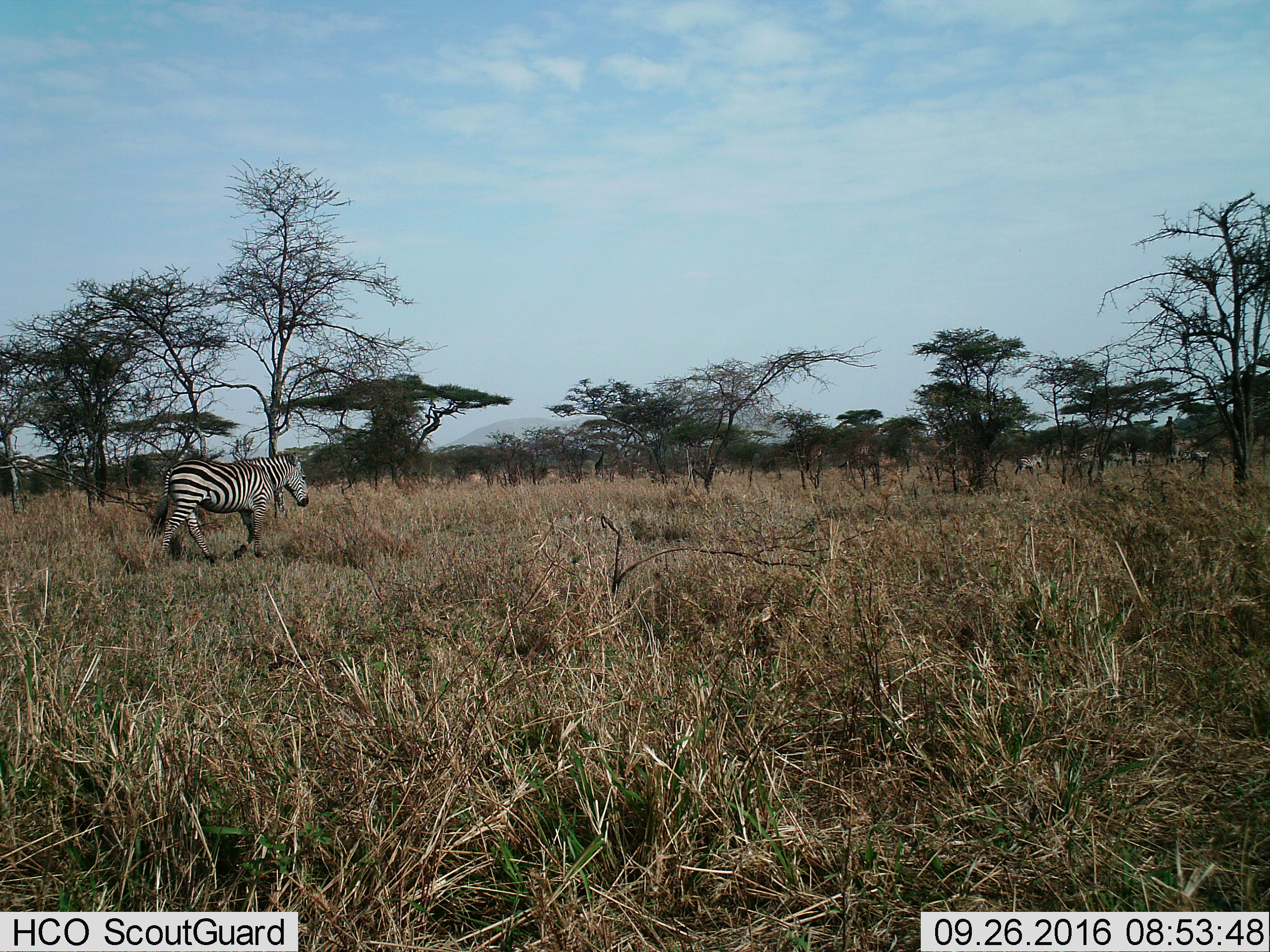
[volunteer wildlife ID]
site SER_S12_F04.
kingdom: Animalia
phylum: Chordata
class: Mammalia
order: Perissodactyla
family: Equidae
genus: Equus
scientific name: Equus quagga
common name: plains zebra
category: zebraplains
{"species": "zebraplains (plains zebra) (Equus quagga)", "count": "2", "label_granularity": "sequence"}